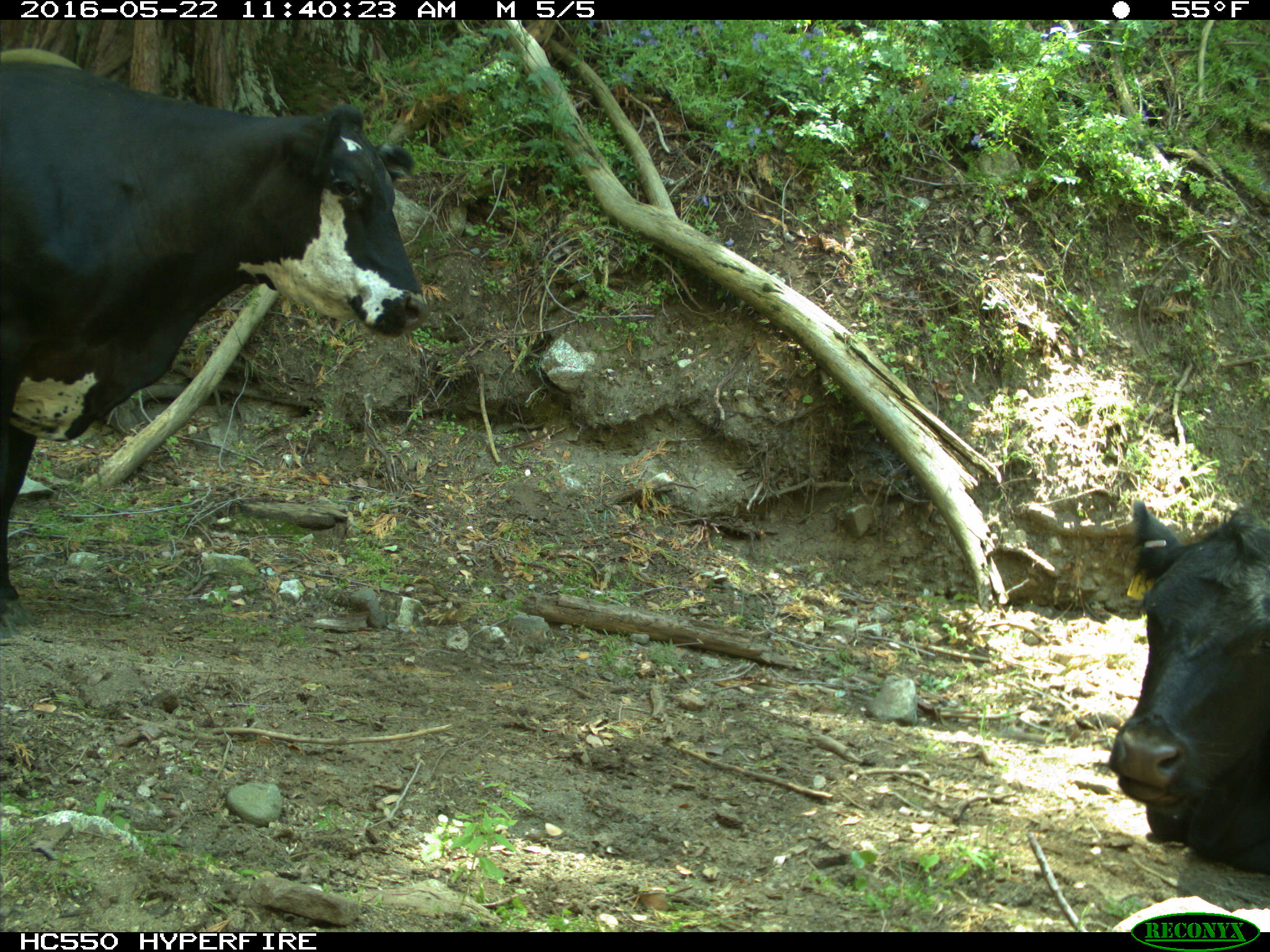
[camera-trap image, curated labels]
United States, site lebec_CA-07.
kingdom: Animalia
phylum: Chordata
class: Mammalia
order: Artiodactyla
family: Bovidae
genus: Bos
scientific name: Bos taurus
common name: domestic cow